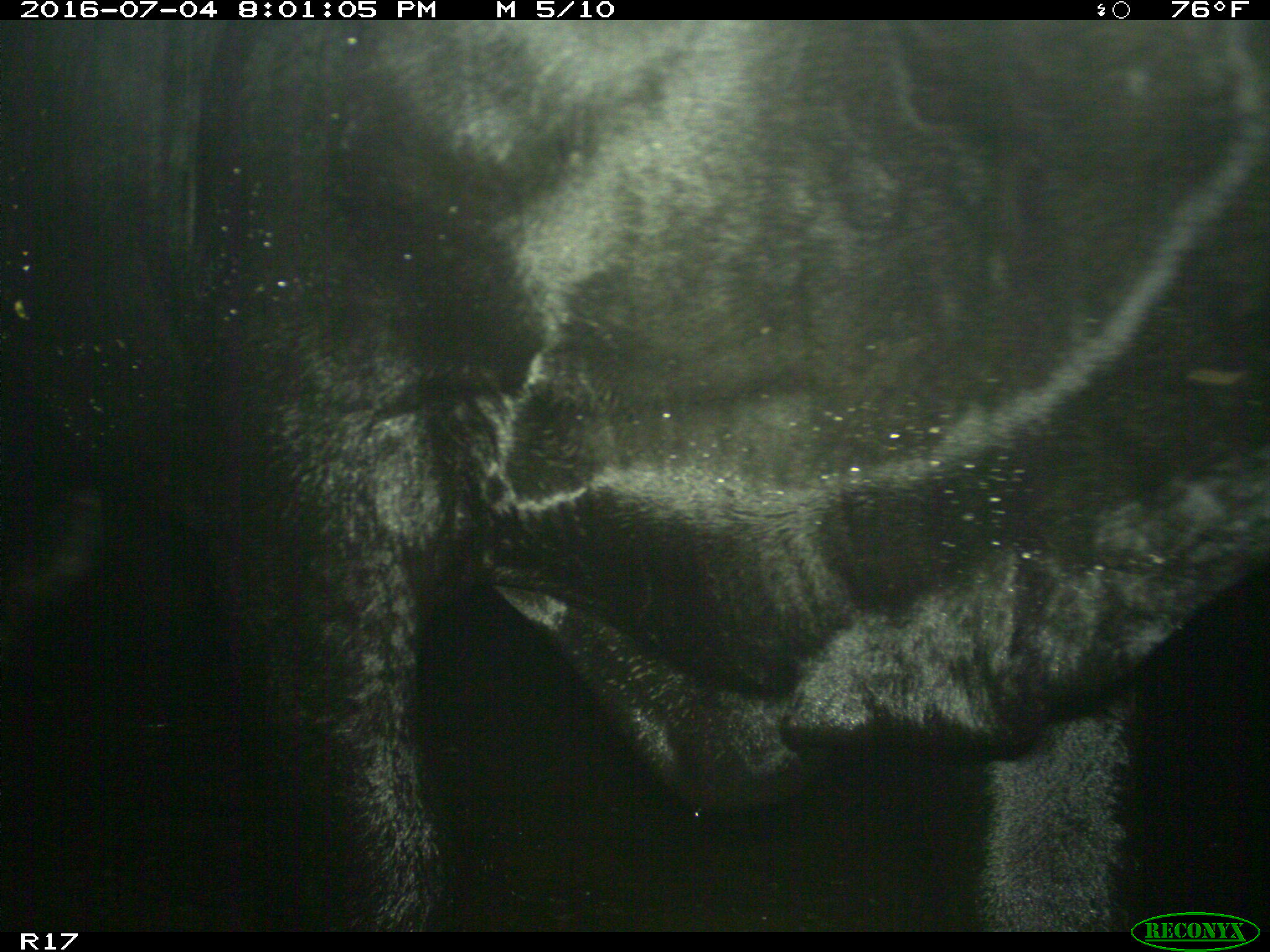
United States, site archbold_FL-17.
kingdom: Animalia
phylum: Chordata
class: Mammalia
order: Artiodactyla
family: Bovidae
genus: Bos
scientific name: Bos taurus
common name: domestic cow